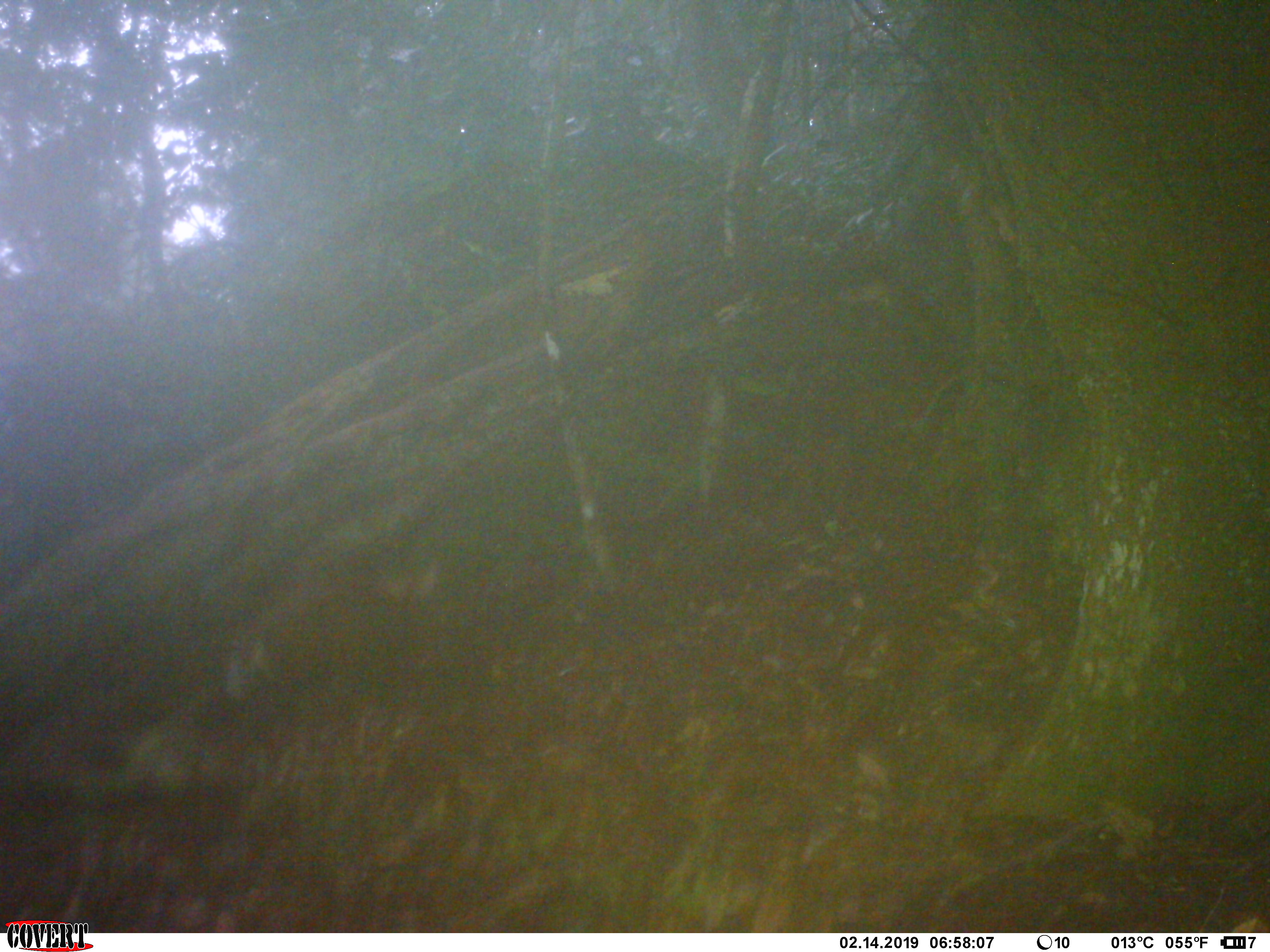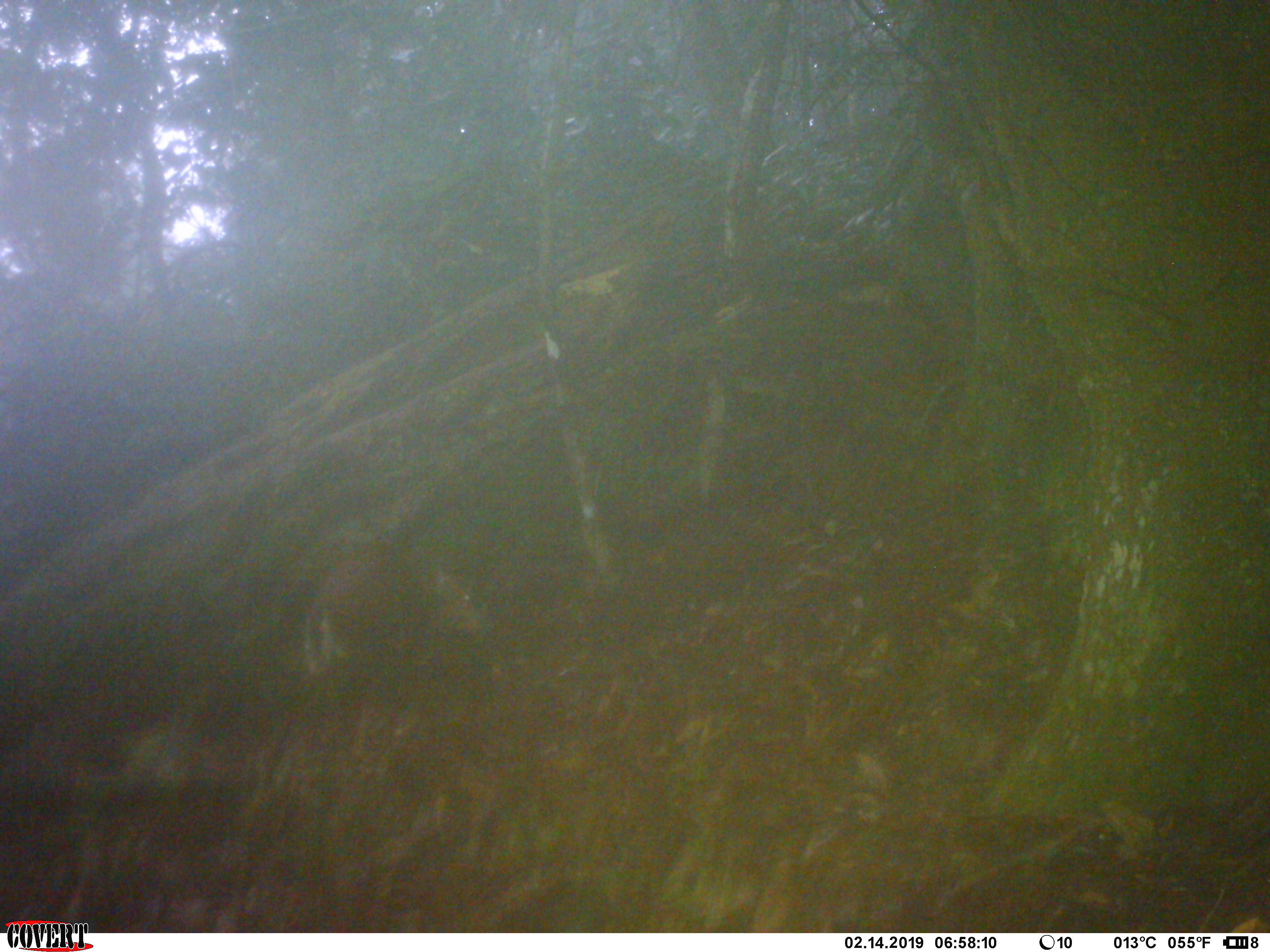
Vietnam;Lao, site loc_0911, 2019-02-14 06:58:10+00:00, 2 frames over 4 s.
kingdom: Animalia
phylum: Chordata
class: Mammalia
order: Artiodactyla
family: Cervidae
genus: Muntiacus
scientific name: Muntiacus rooseveltorum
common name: roosevelt's muntjac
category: roosevelts muntjac group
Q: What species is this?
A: Roosevelts muntjac group (roosevelt's muntjac) (Muntiacus rooseveltorum).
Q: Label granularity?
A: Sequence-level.